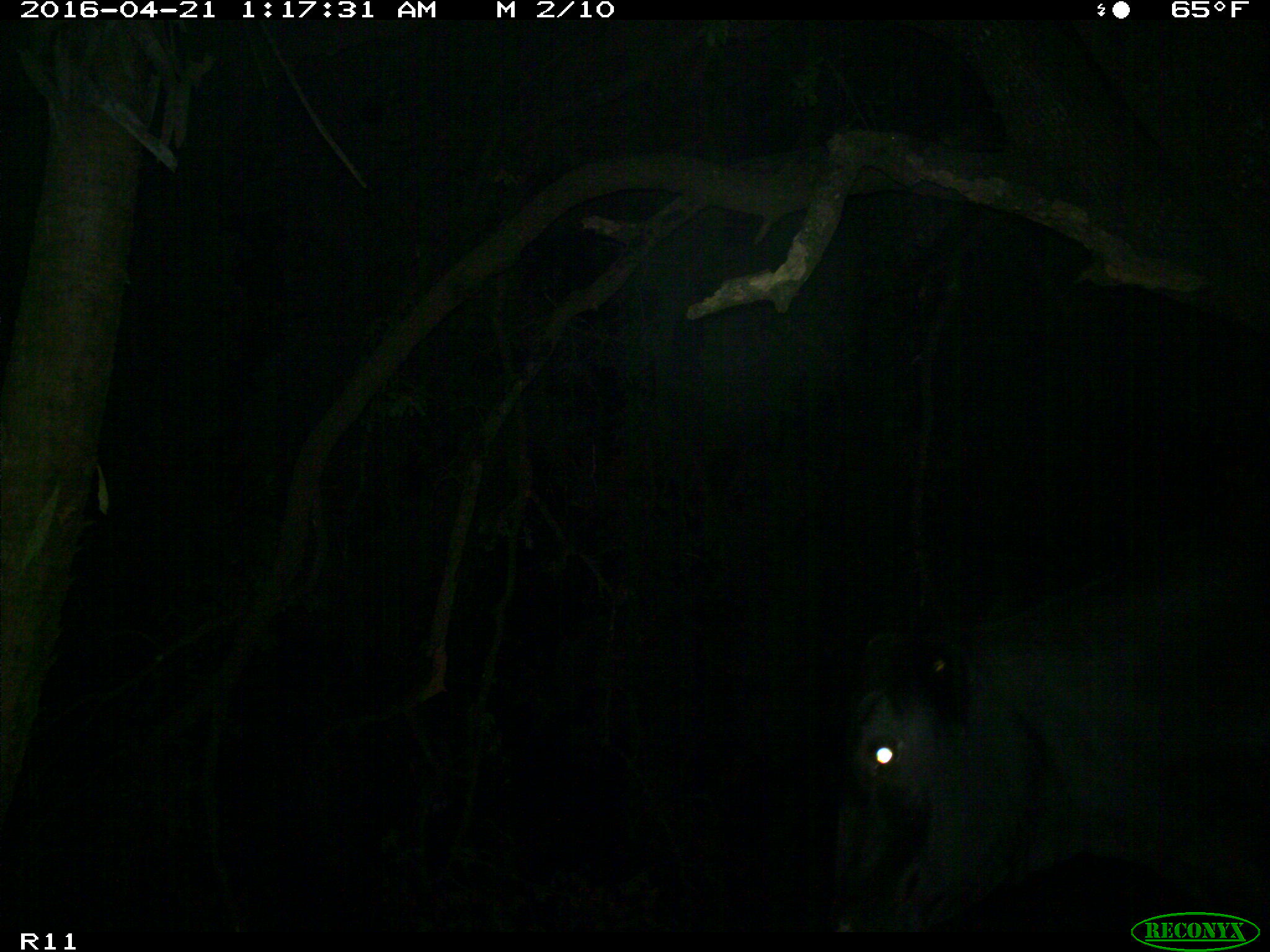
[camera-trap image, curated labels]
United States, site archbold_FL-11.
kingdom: Animalia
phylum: Chordata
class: Mammalia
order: Artiodactyla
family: Bovidae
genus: Bos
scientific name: Bos taurus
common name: domestic cow